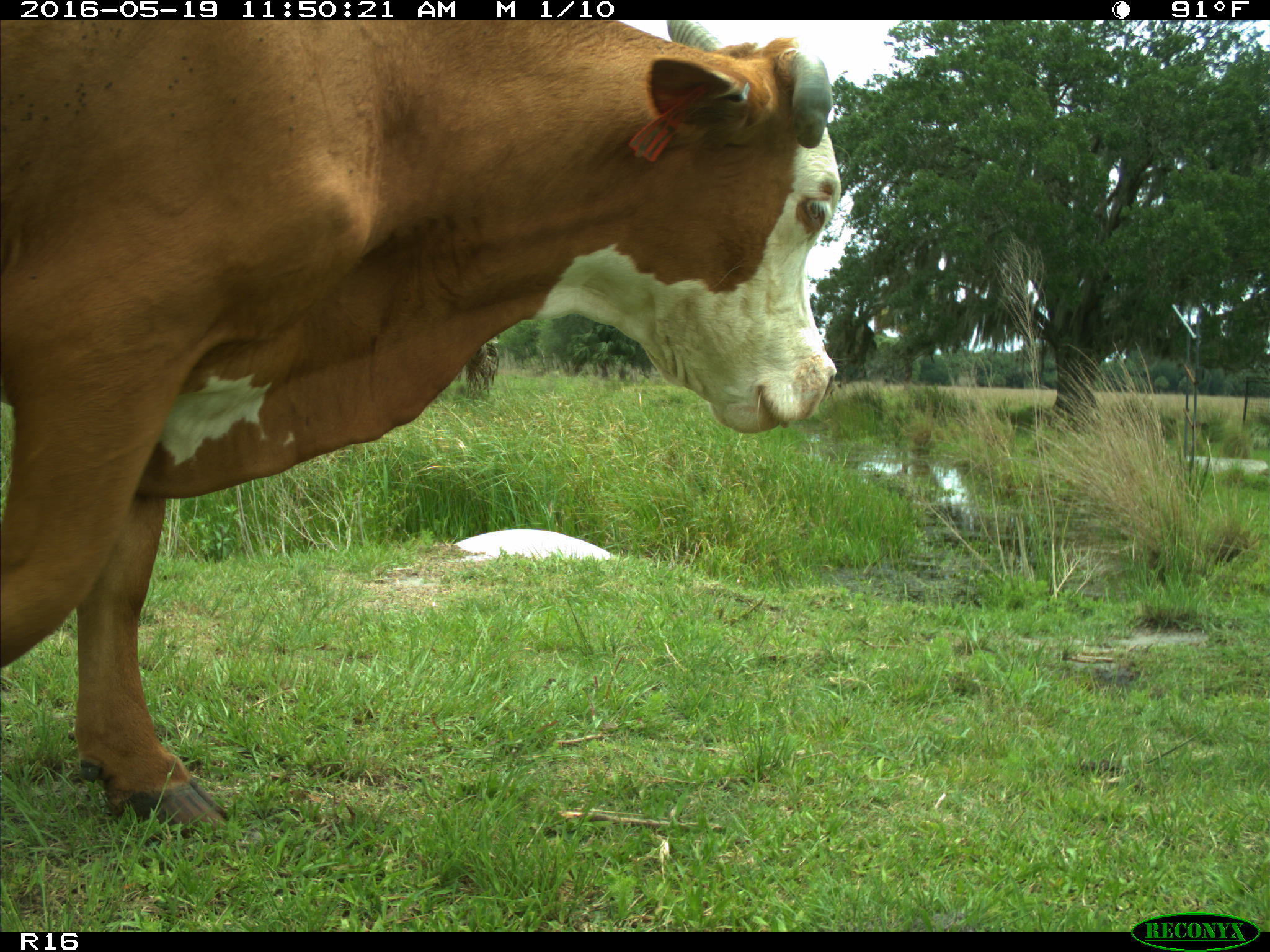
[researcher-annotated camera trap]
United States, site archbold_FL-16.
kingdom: Animalia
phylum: Chordata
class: Mammalia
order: Artiodactyla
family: Bovidae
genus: Bos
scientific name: Bos taurus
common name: domestic cow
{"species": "Bos taurus (domestic cow)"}